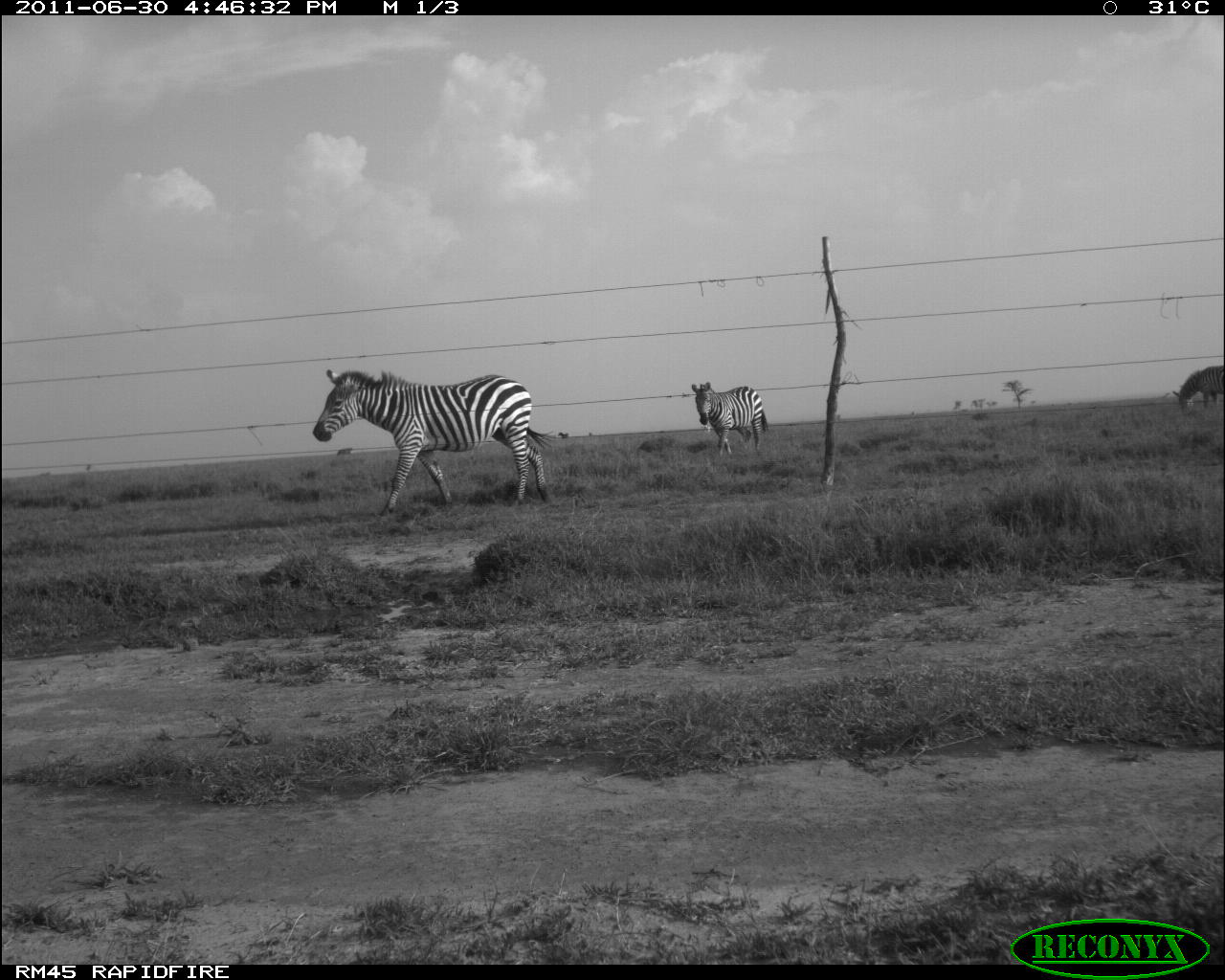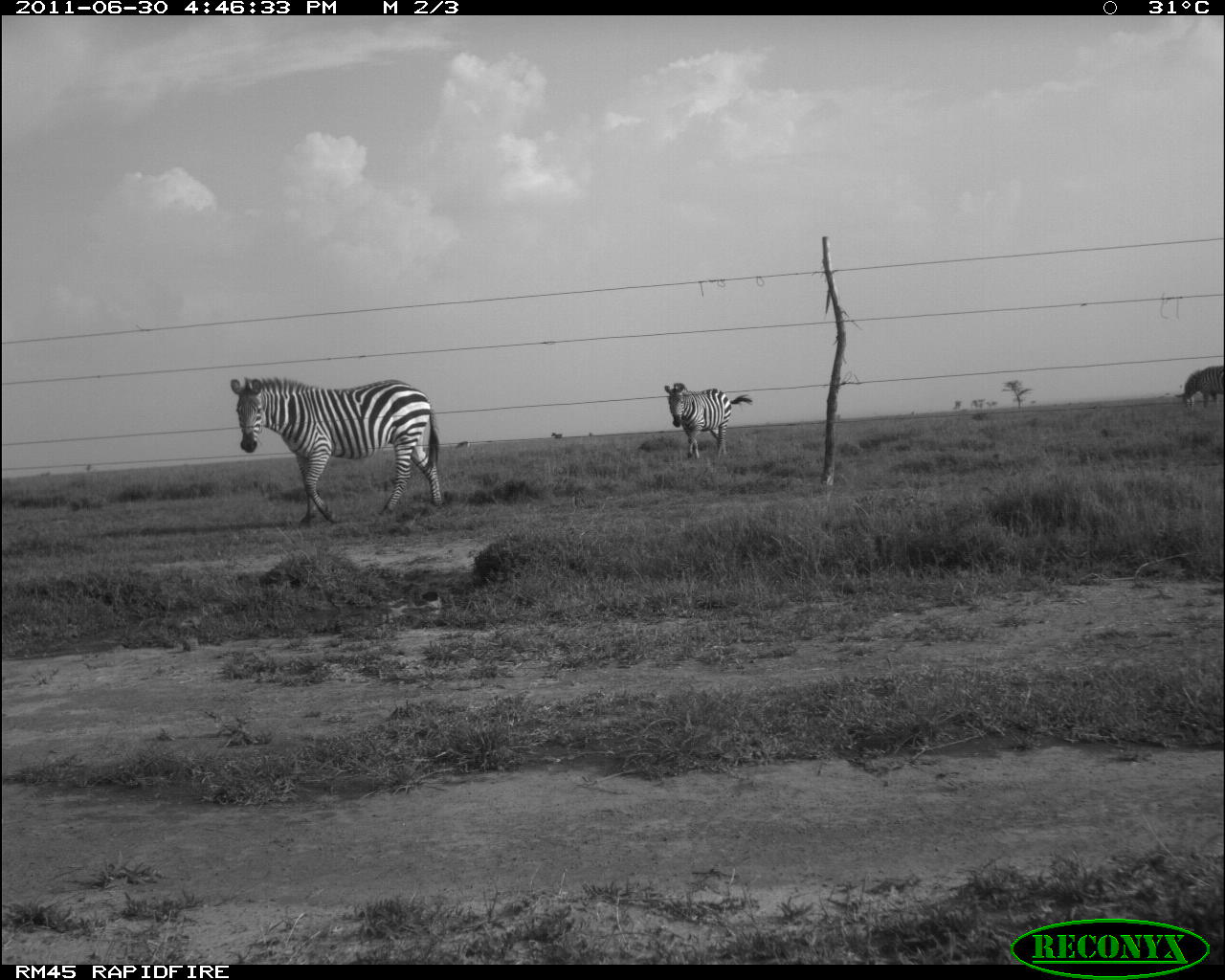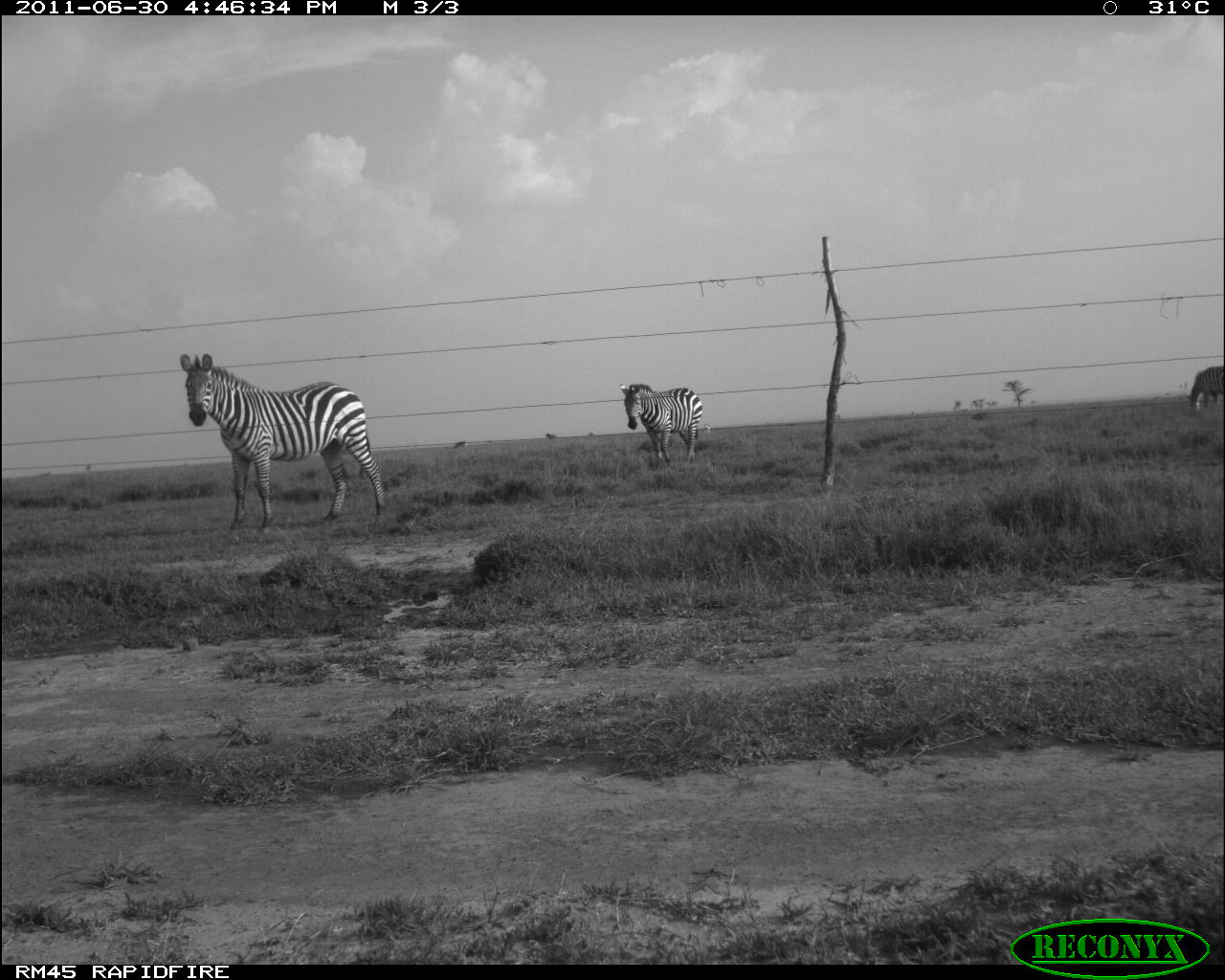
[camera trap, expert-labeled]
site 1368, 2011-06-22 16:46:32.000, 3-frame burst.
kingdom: Animalia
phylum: Chordata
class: Mammalia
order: Perissodactyla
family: Equidae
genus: Equus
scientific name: Equus quagga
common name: plains zebra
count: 3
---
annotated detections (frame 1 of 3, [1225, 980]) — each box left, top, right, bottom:
equus quagga: 311, 364, 556, 518; 688, 379, 772, 460; 1168, 358, 1223, 411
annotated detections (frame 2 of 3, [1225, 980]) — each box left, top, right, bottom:
equus quagga: 228, 377, 442, 529; 661, 382, 755, 462; 1173, 363, 1224, 411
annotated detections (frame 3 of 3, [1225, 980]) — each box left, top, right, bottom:
equus quagga: 176, 349, 387, 539; 615, 378, 706, 468; 1183, 361, 1225, 414